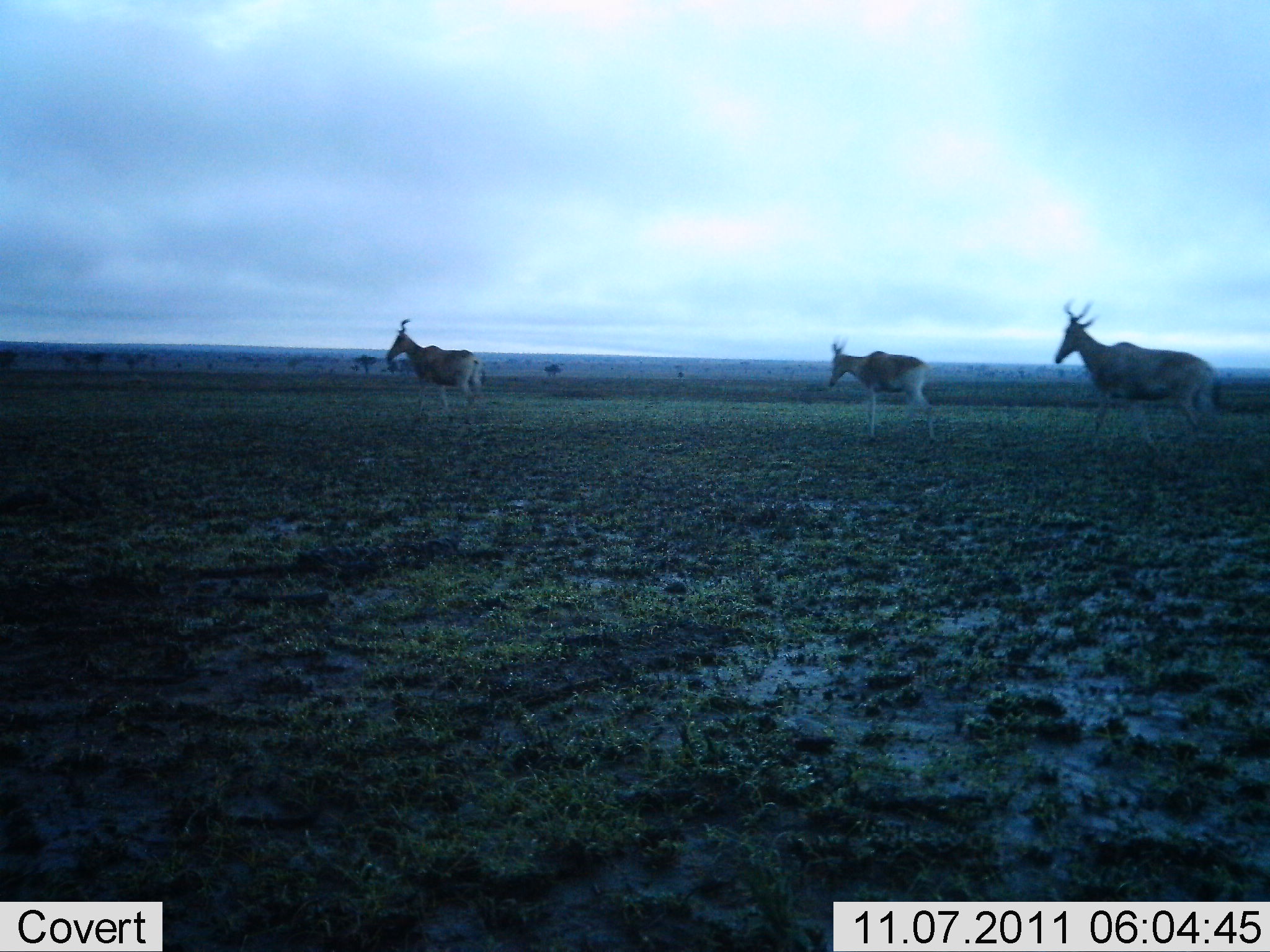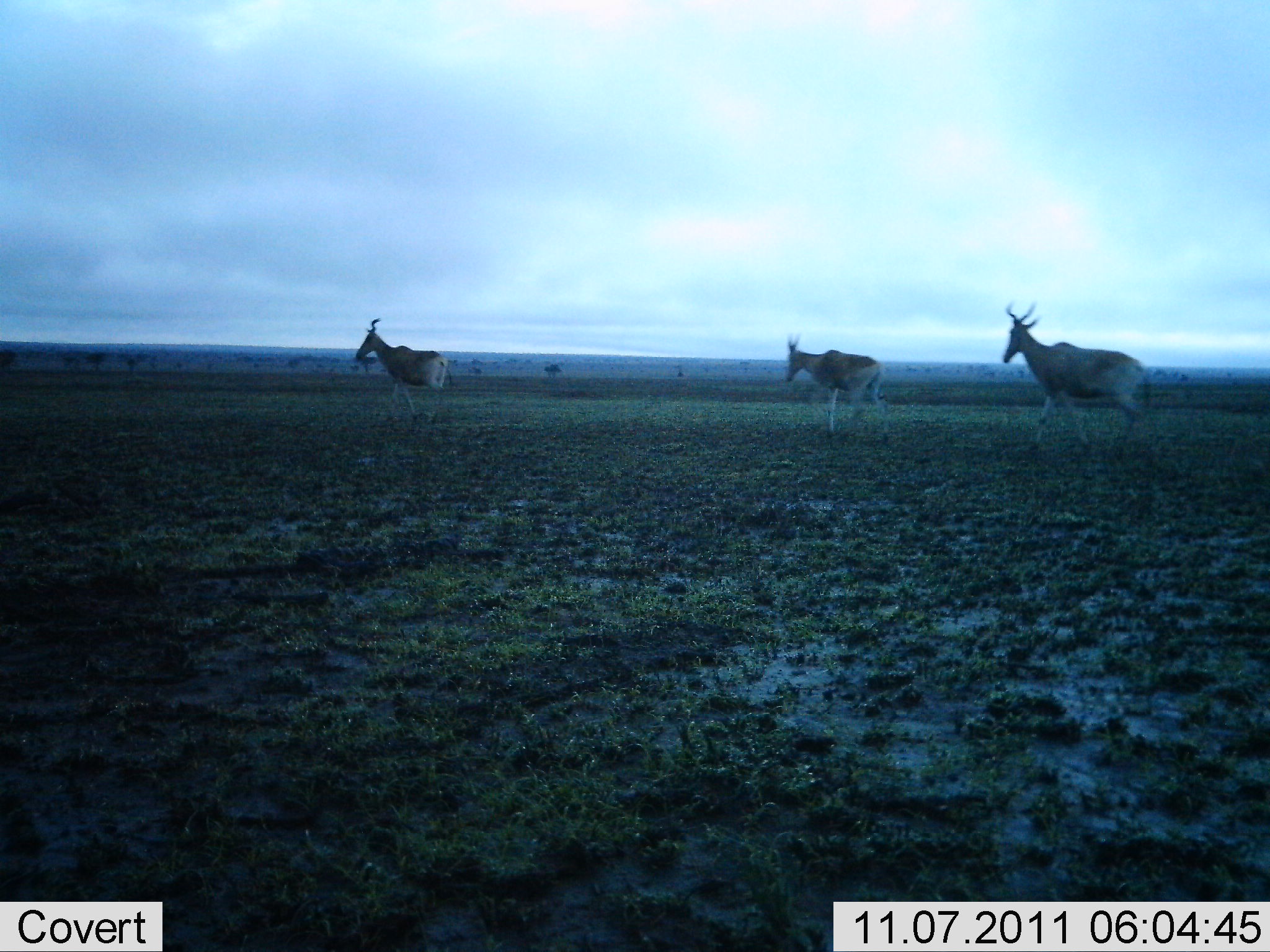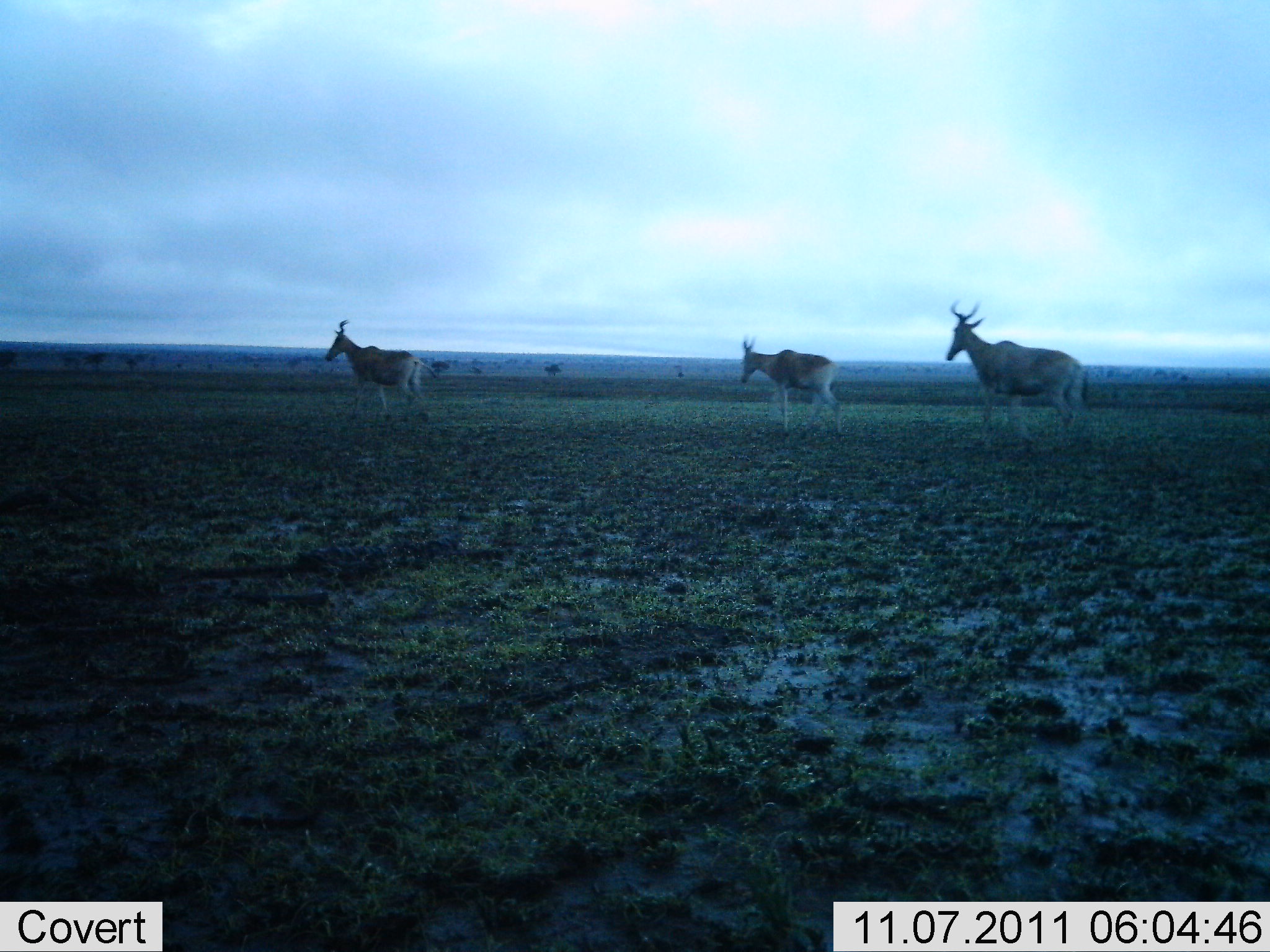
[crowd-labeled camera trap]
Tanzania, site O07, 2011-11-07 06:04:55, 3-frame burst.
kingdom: Animalia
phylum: Chordata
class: Mammalia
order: Artiodactyla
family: Bovidae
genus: Alcelaphus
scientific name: Alcelaphus buselaphus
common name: hartebeest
Hartebeest (Alcelaphus buselaphus), count 3. Behavior (volunteer vote fractions): standing 10%, resting 0%, moving 100%, interacting 0%. Young present (vote fraction): 0%. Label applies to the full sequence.